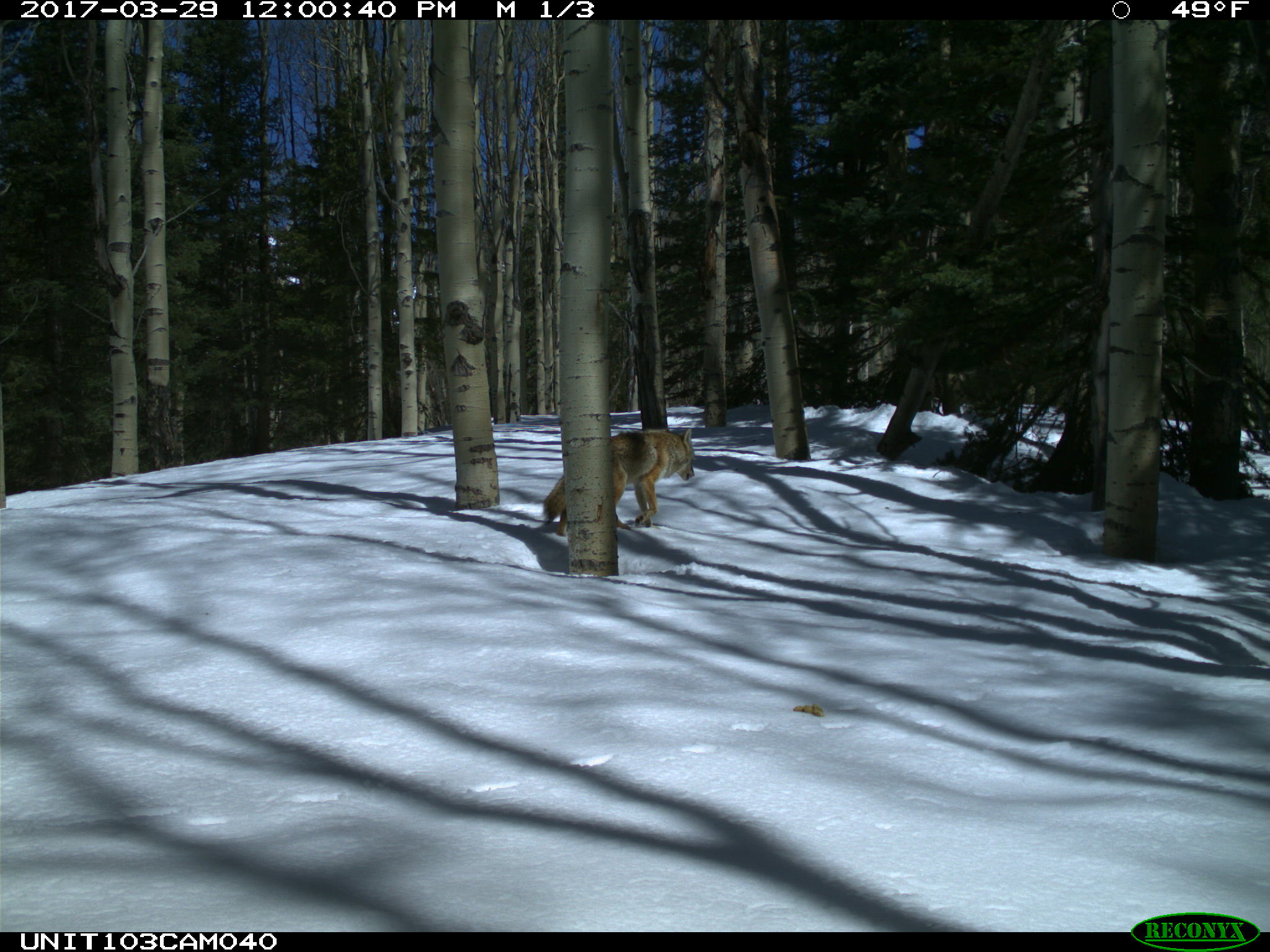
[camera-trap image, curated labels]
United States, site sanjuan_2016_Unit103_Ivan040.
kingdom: Animalia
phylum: Chordata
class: Mammalia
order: Carnivora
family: Canidae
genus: Canis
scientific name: Canis latrans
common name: coyote